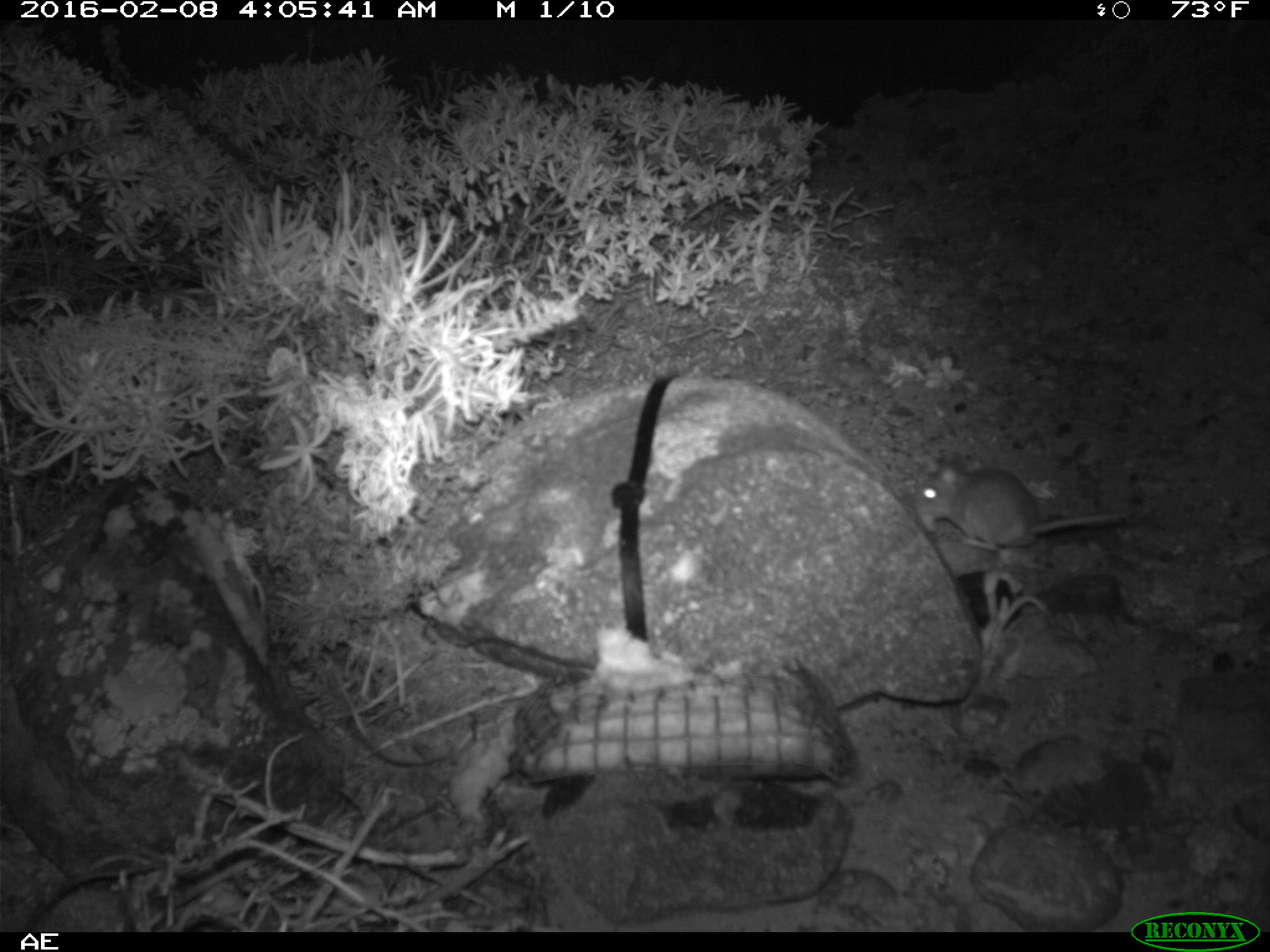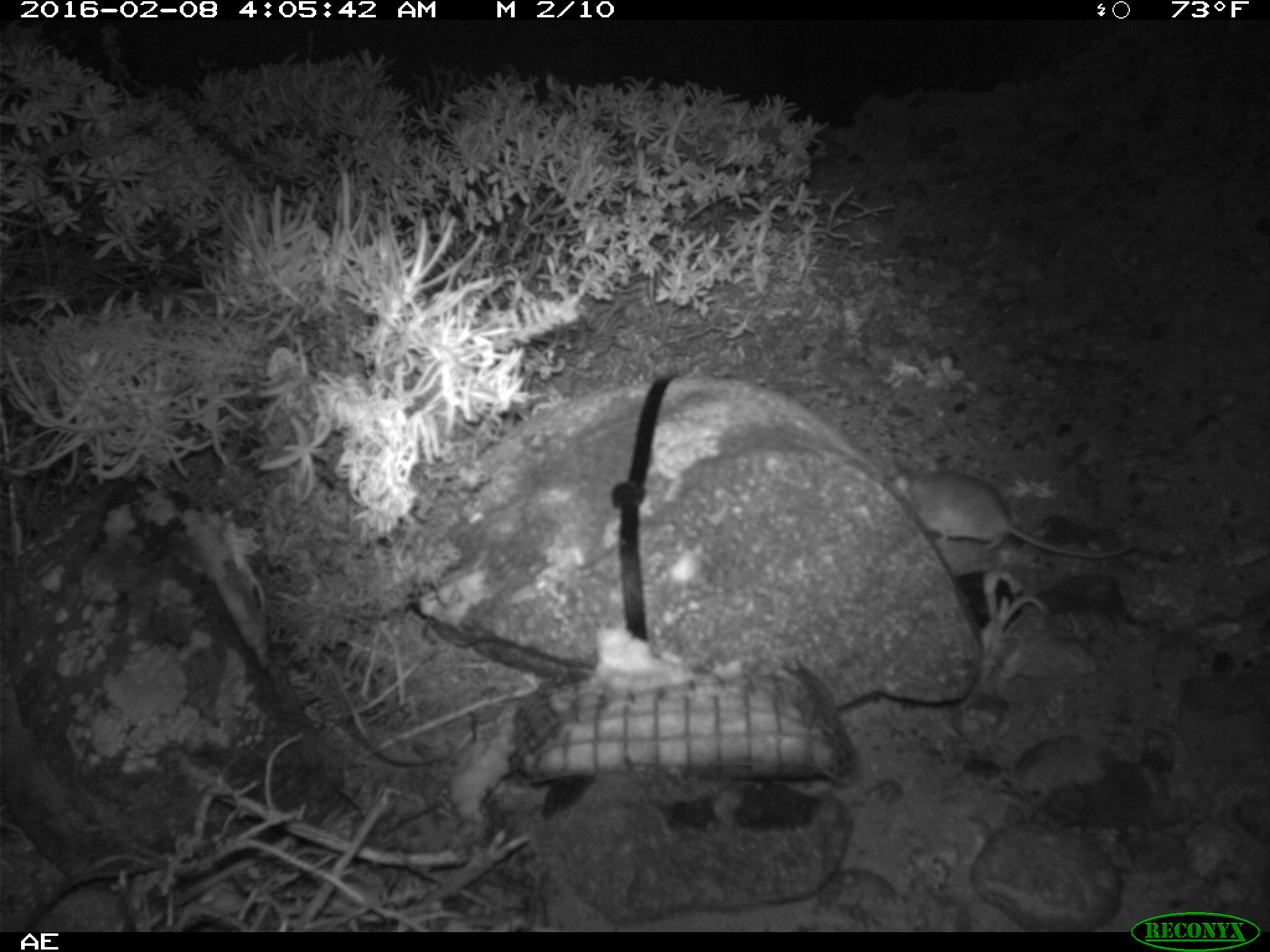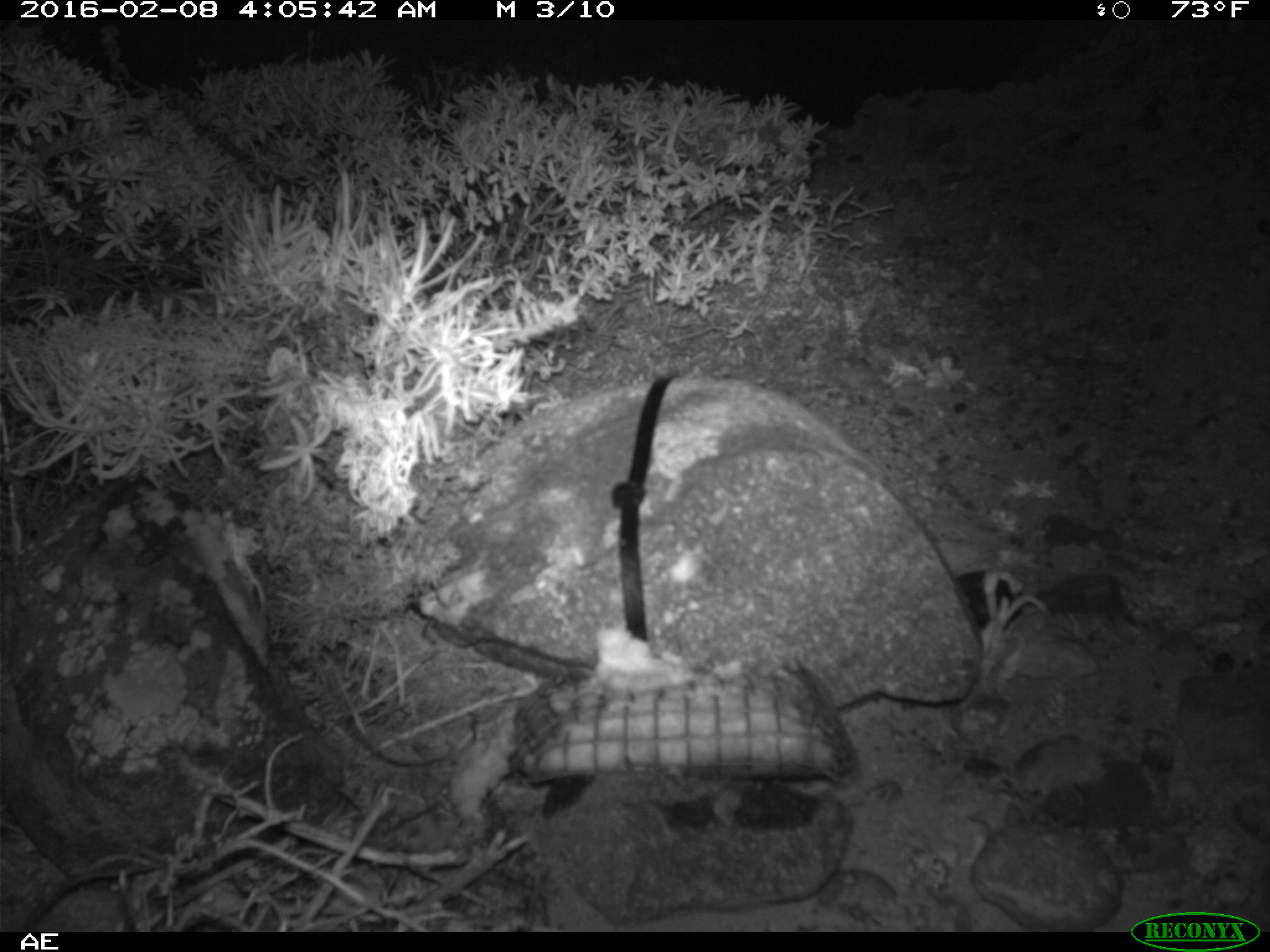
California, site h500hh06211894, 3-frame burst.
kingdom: Animalia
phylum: Chordata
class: Mammalia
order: Rodentia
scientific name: Rodentia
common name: rodent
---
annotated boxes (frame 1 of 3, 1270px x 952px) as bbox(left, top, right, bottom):
rodent: bbox(915, 452, 1129, 549)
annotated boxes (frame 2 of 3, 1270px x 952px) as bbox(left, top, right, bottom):
rodent: bbox(889, 472, 1135, 558)